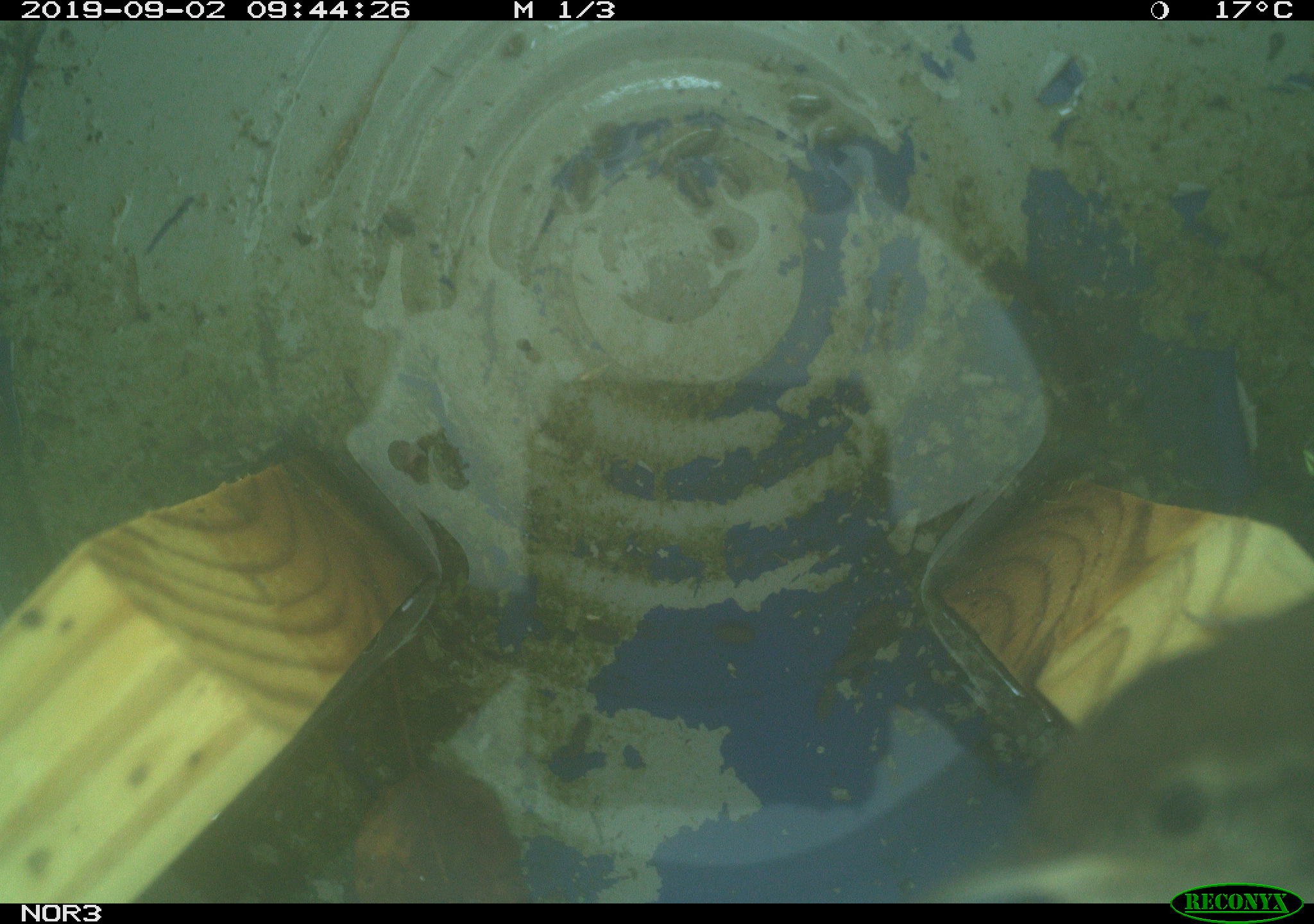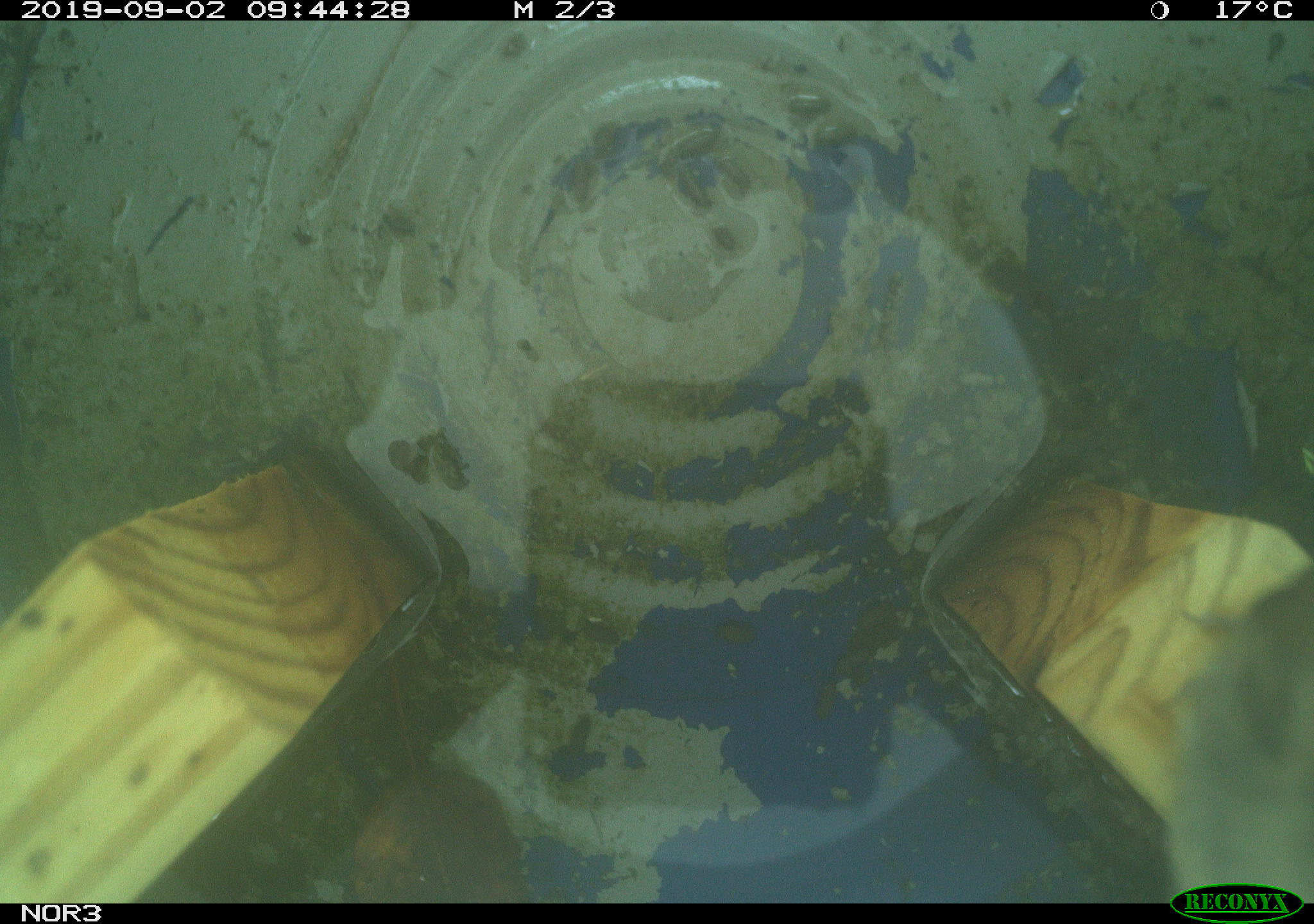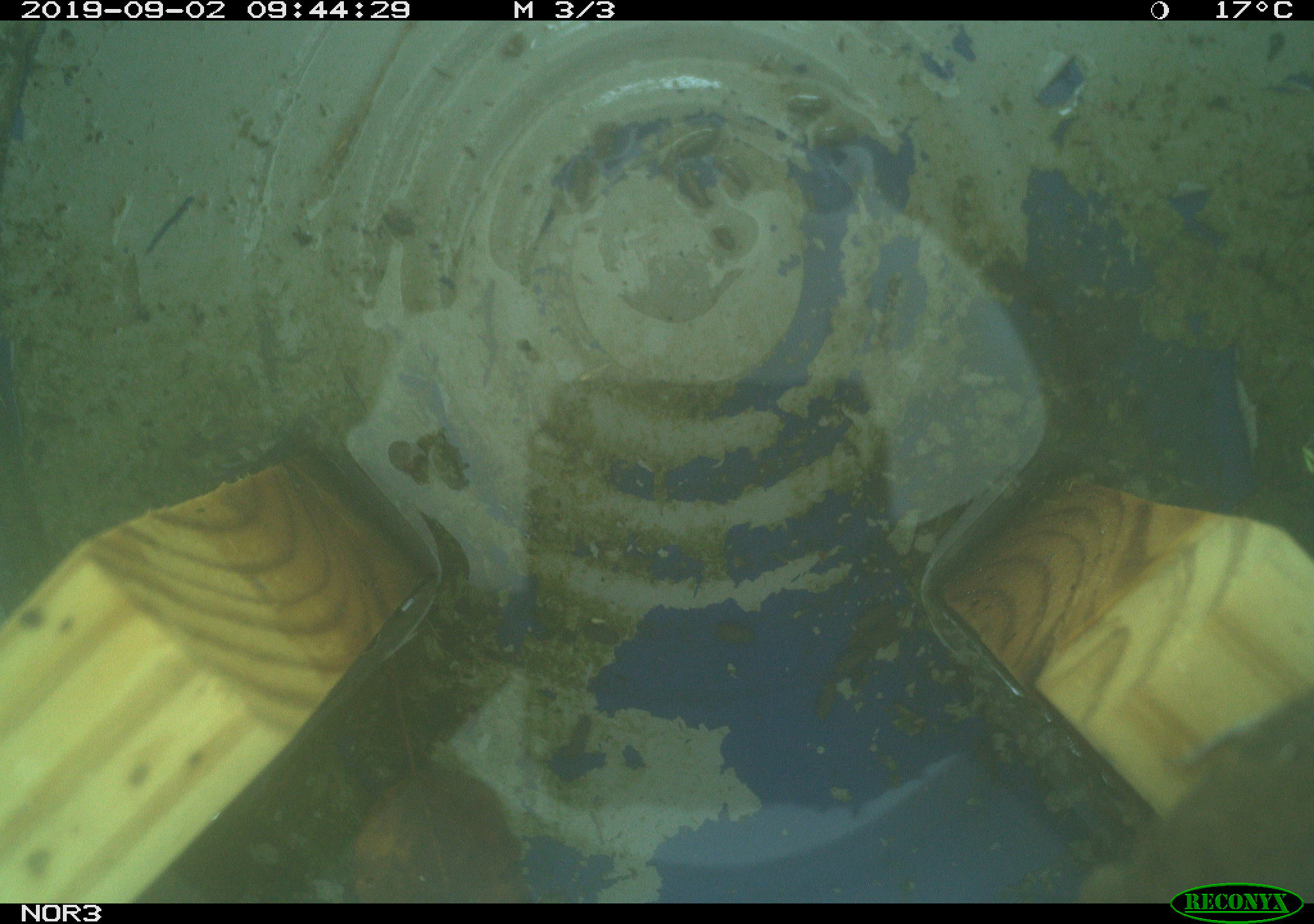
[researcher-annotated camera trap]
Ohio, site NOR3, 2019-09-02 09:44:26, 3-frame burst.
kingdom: Animalia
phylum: Chordata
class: Aves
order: Passeriformes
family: Troglodytidae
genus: Troglodytes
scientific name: Troglodytes aedon aedon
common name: northern house wren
Northern house wren (Troglodytes aedon aedon).